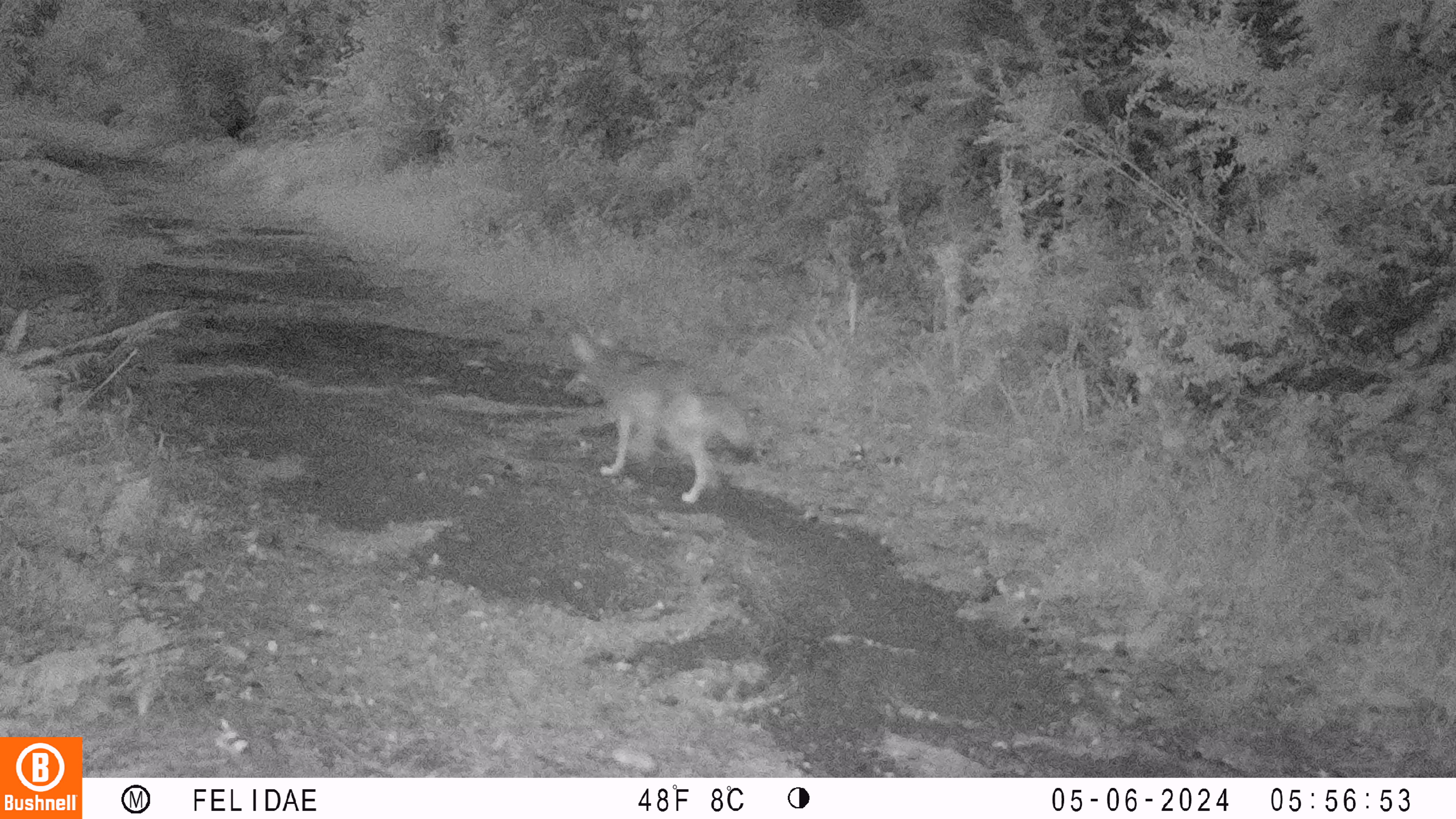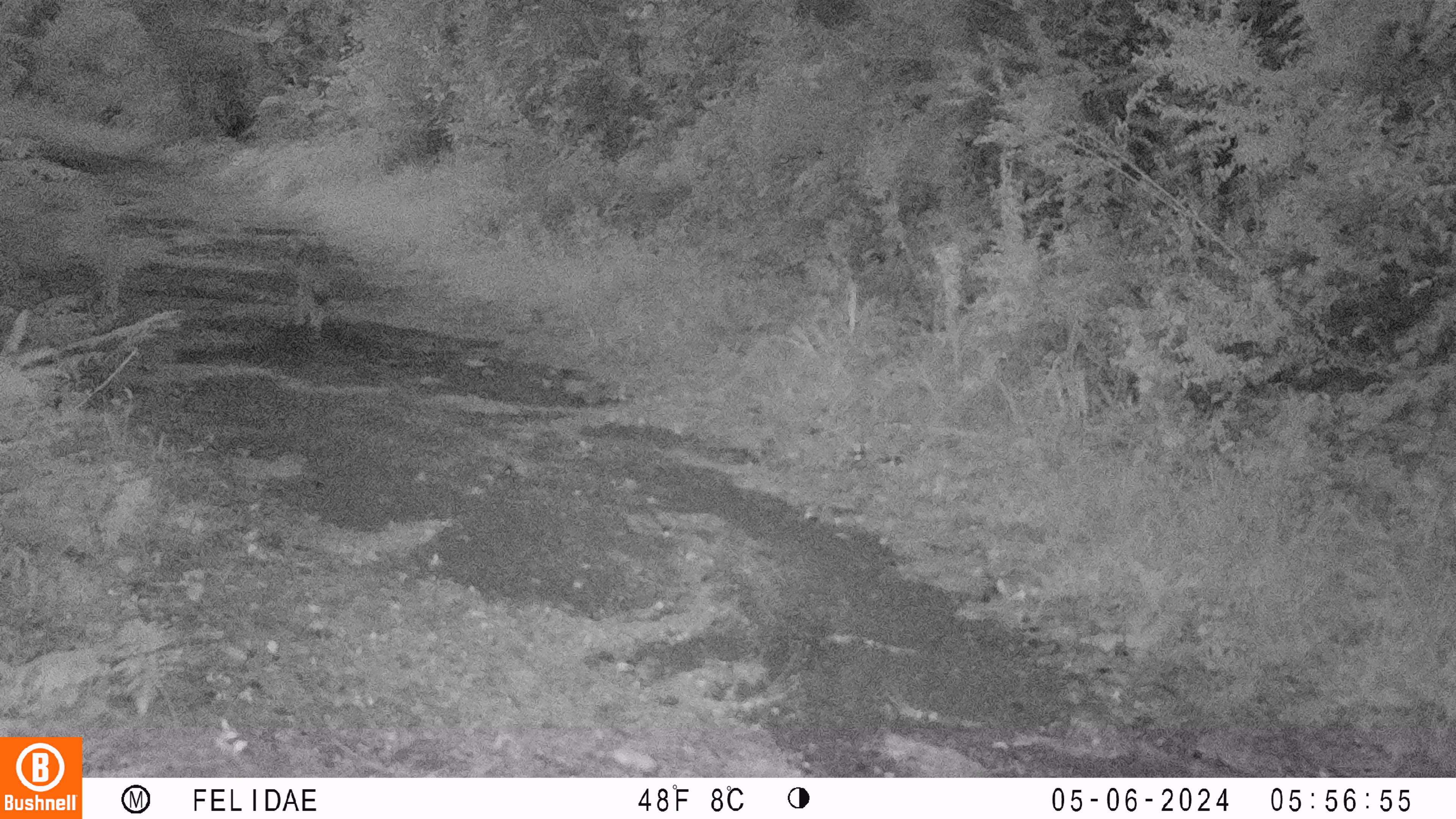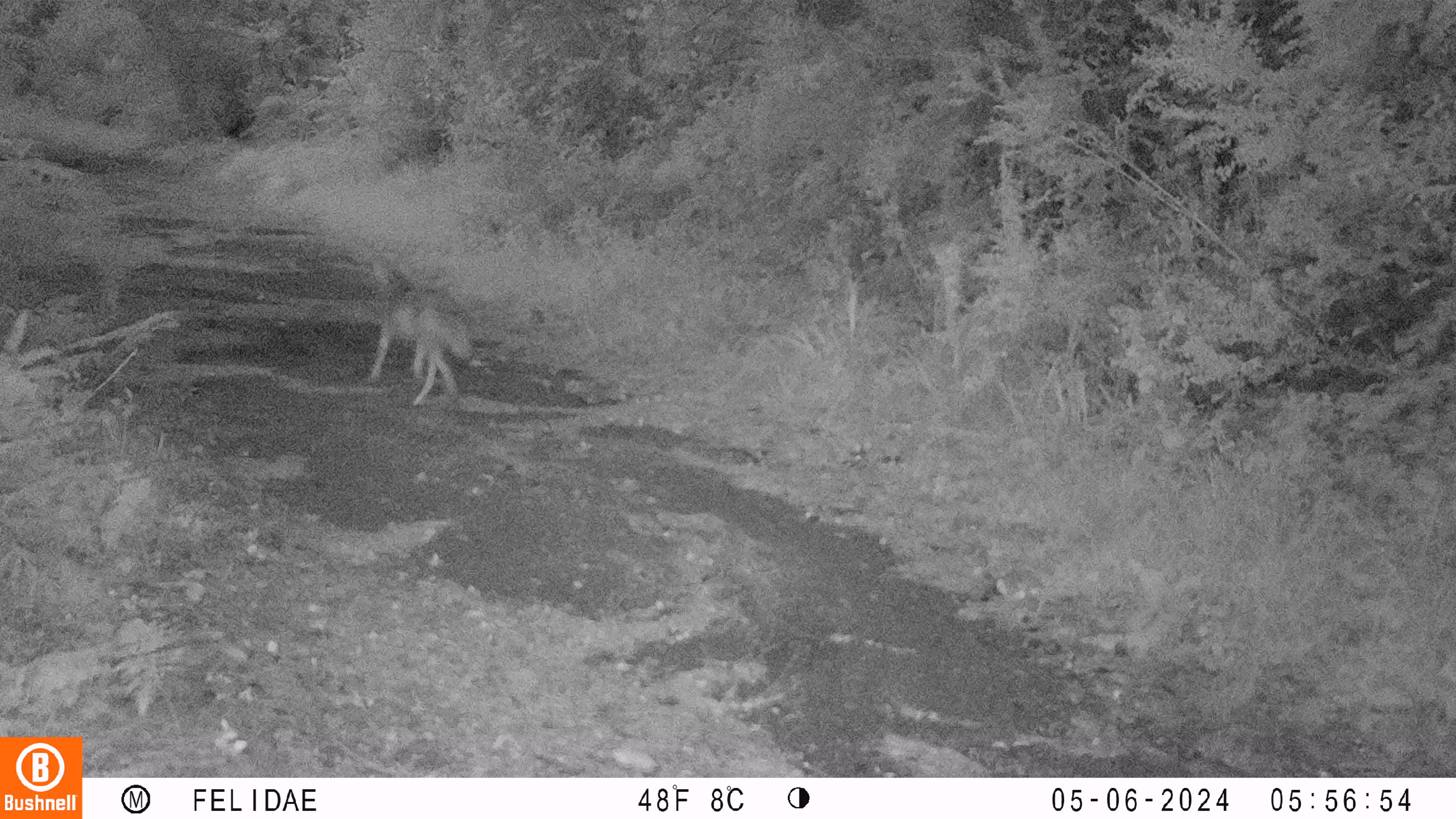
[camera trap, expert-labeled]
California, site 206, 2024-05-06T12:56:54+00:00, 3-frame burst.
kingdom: Animalia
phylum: Chordata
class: Mammalia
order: Carnivora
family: Canidae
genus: Canis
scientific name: Canis latrans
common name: coyote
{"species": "coyote (Canis latrans)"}